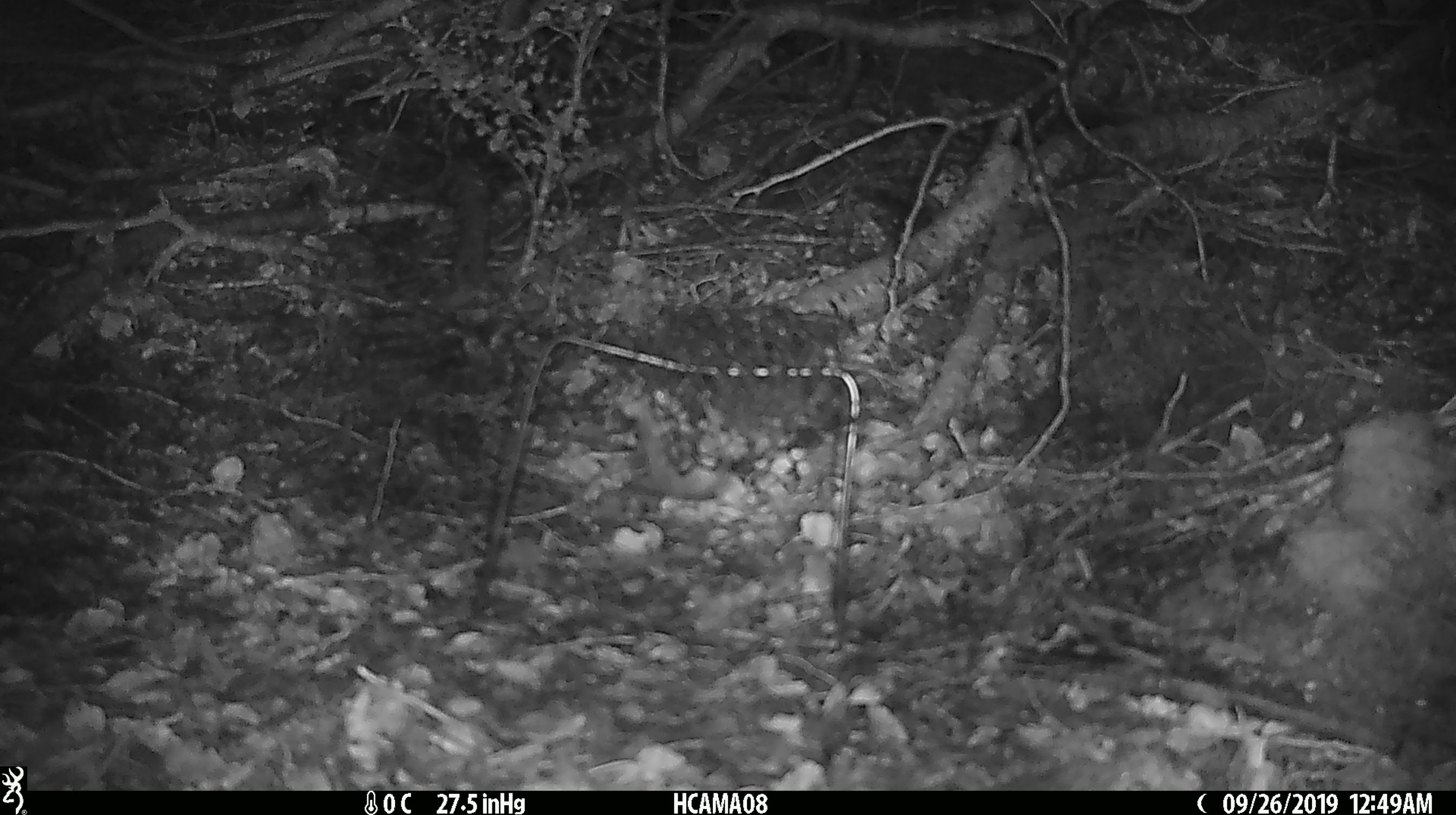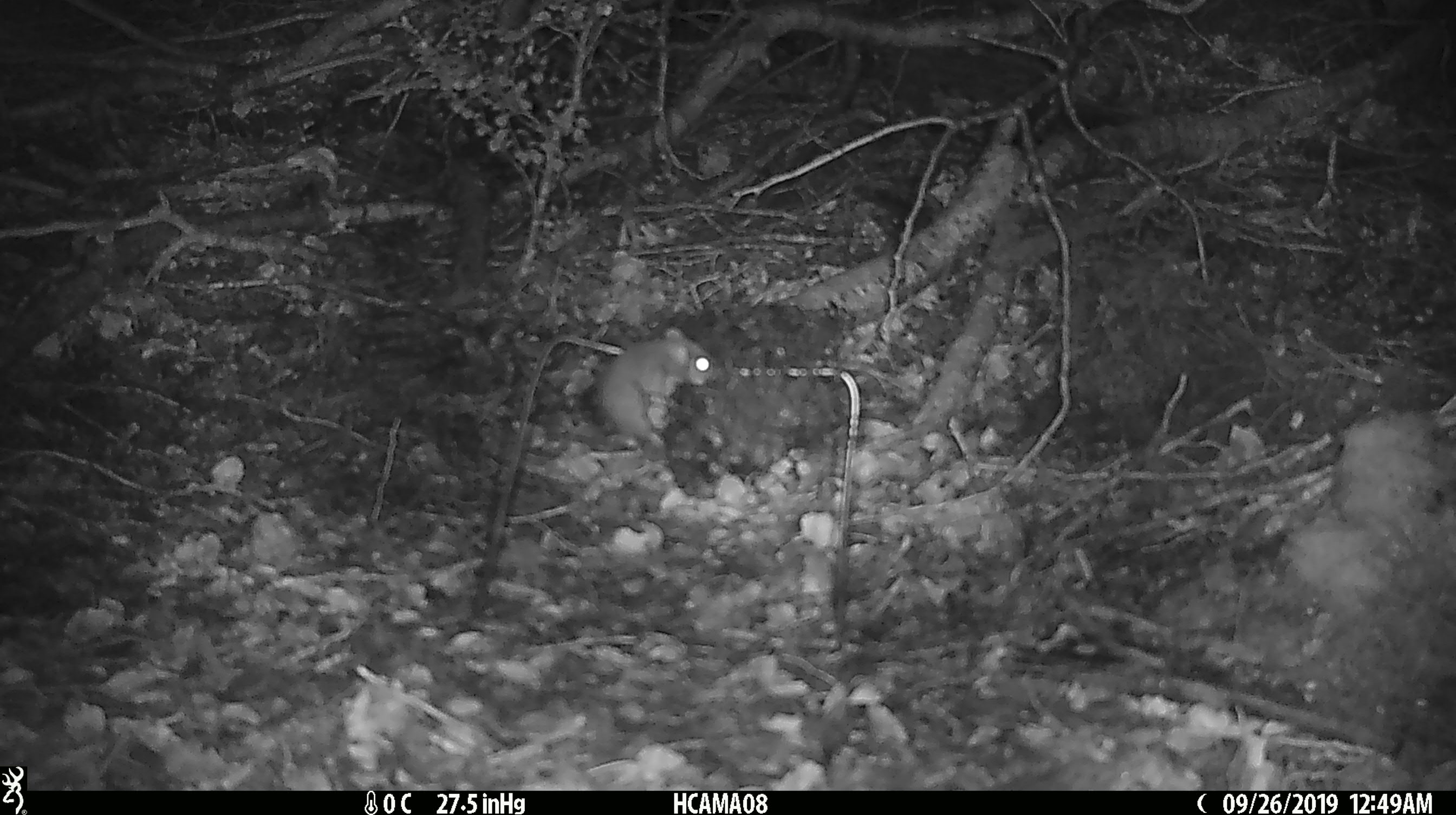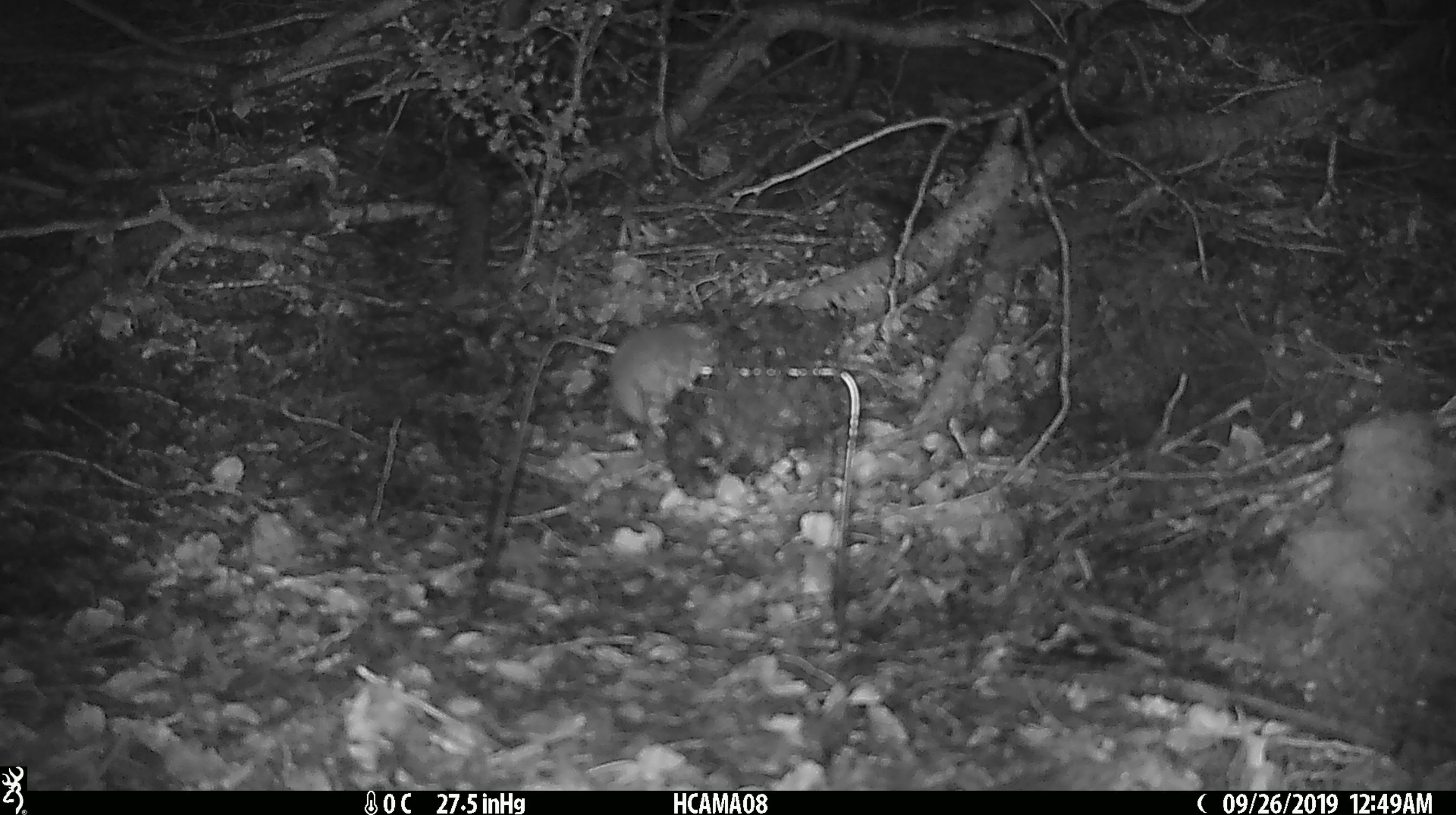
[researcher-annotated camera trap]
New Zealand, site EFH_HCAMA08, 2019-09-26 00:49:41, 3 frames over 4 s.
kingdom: Animalia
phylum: Chordata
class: Mammalia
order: Rodentia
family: Muridae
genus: Mus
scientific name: Mus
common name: mouse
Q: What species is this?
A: Mouse (Mus).